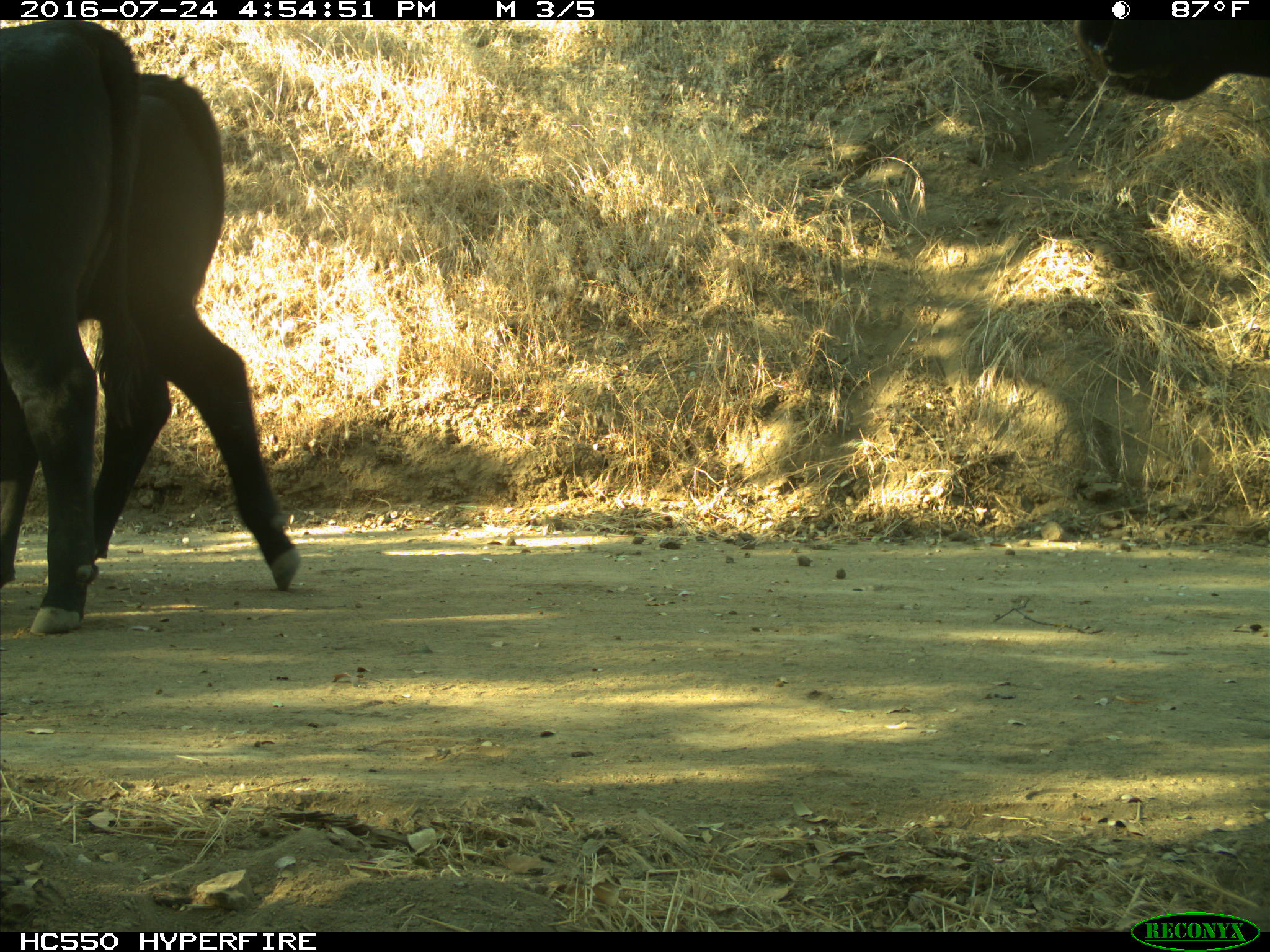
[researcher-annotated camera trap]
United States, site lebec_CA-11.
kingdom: Animalia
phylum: Chordata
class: Mammalia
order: Artiodactyla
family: Bovidae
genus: Bos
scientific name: Bos taurus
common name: domestic cow